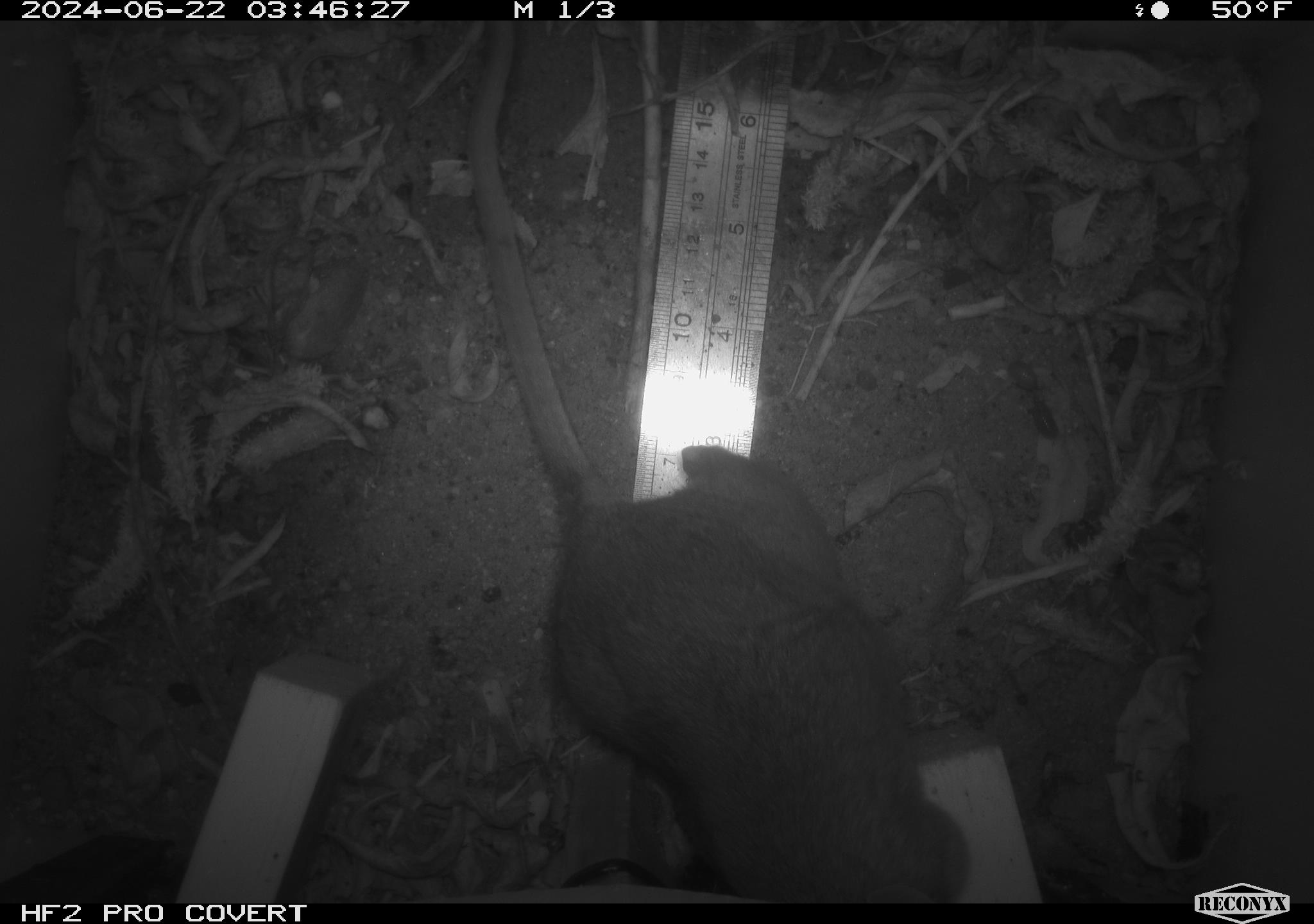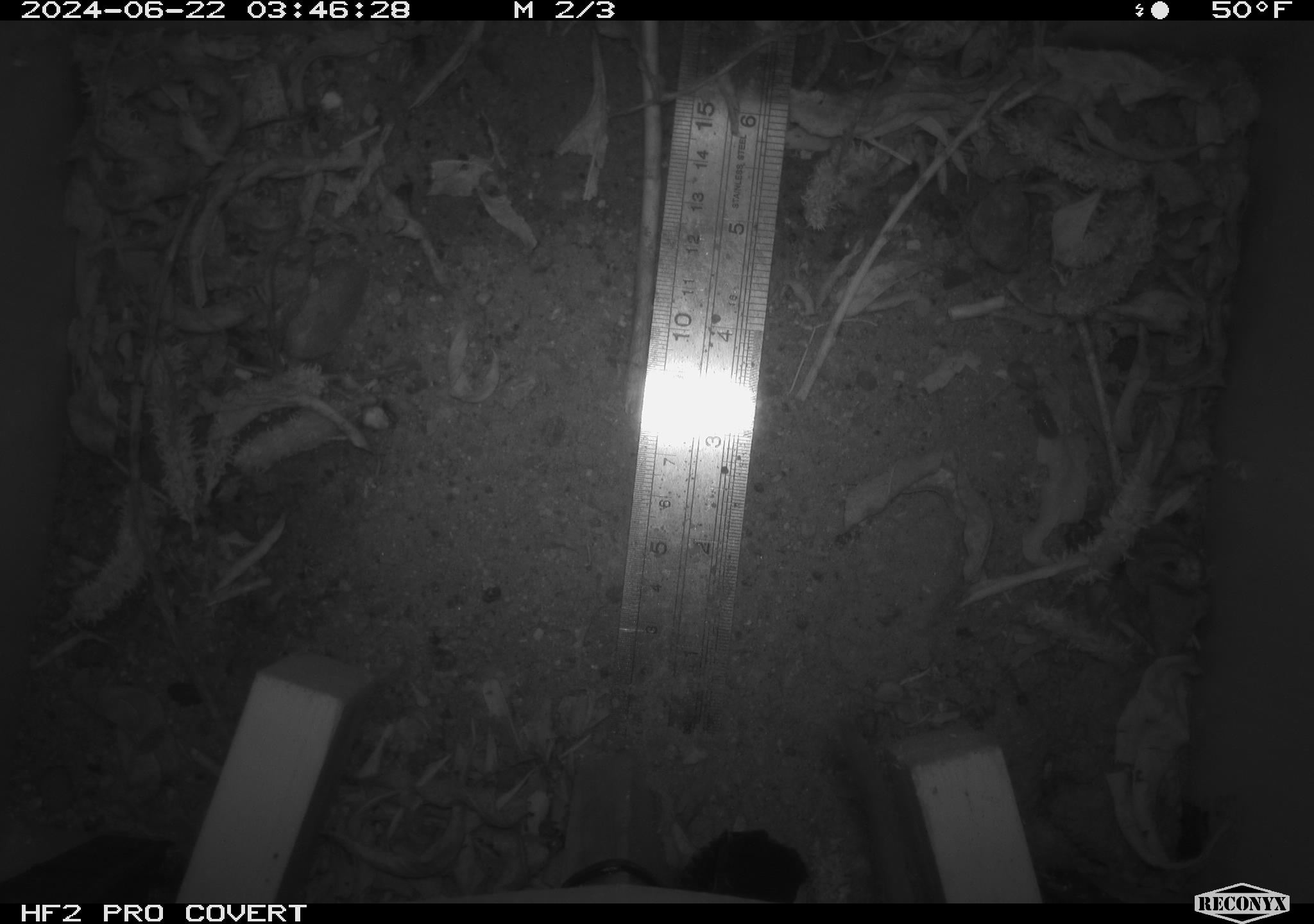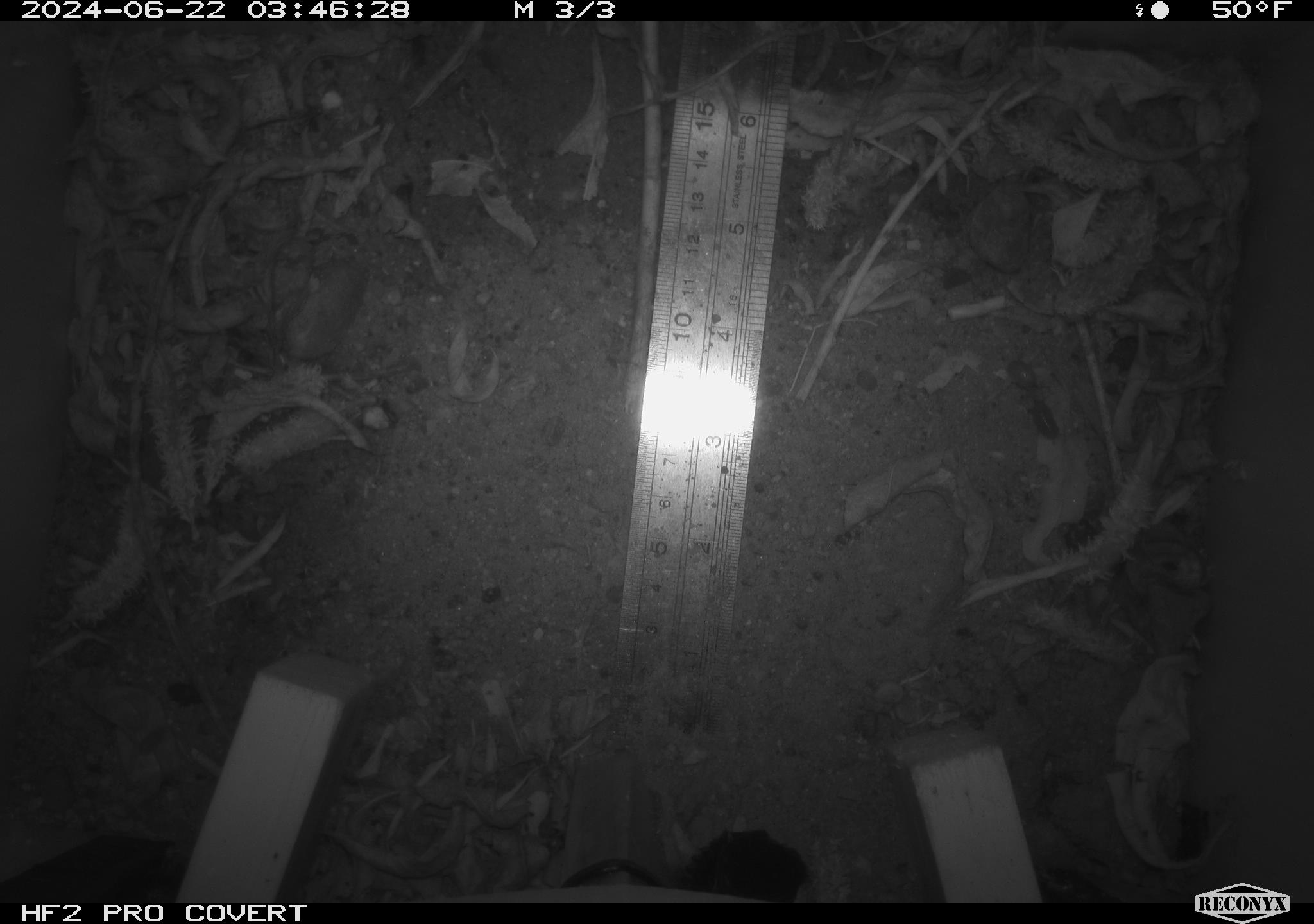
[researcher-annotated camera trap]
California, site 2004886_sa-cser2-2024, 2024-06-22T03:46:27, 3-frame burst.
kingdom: Animalia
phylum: Chordata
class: Mammalia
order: Rodentia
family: Muridae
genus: Rattus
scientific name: Rattus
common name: rat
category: rattus species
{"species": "rattus species (rat) (Rattus)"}